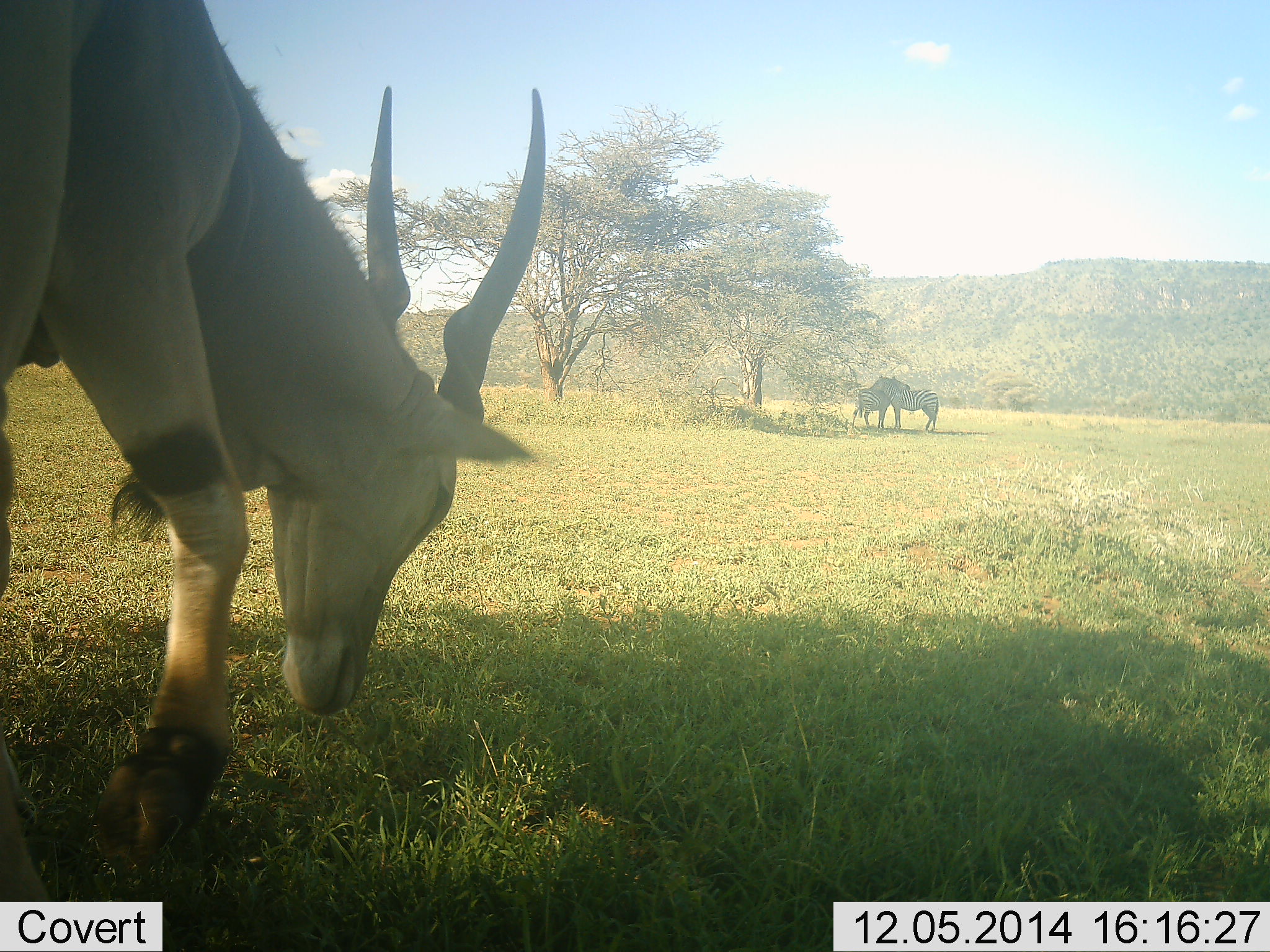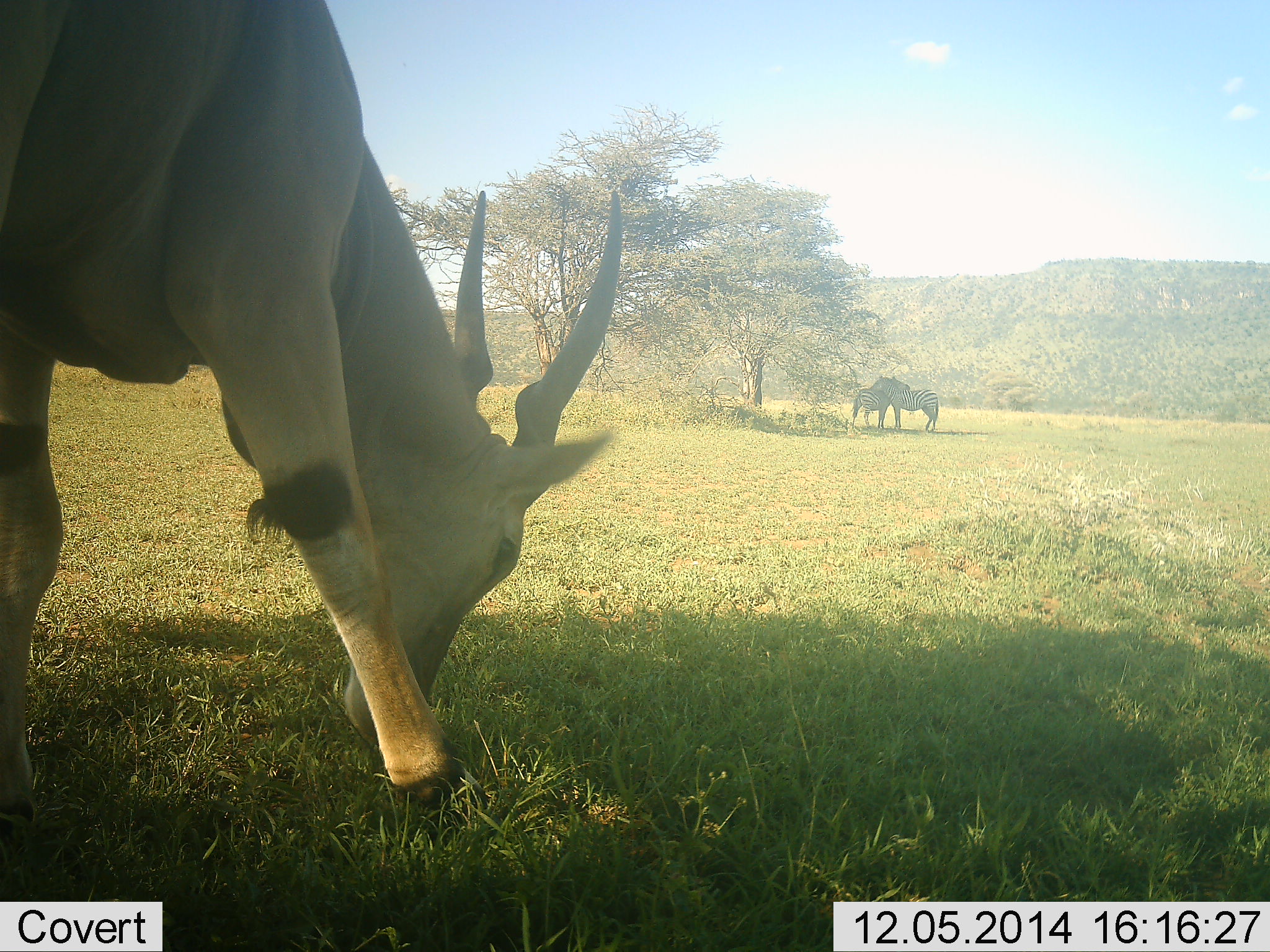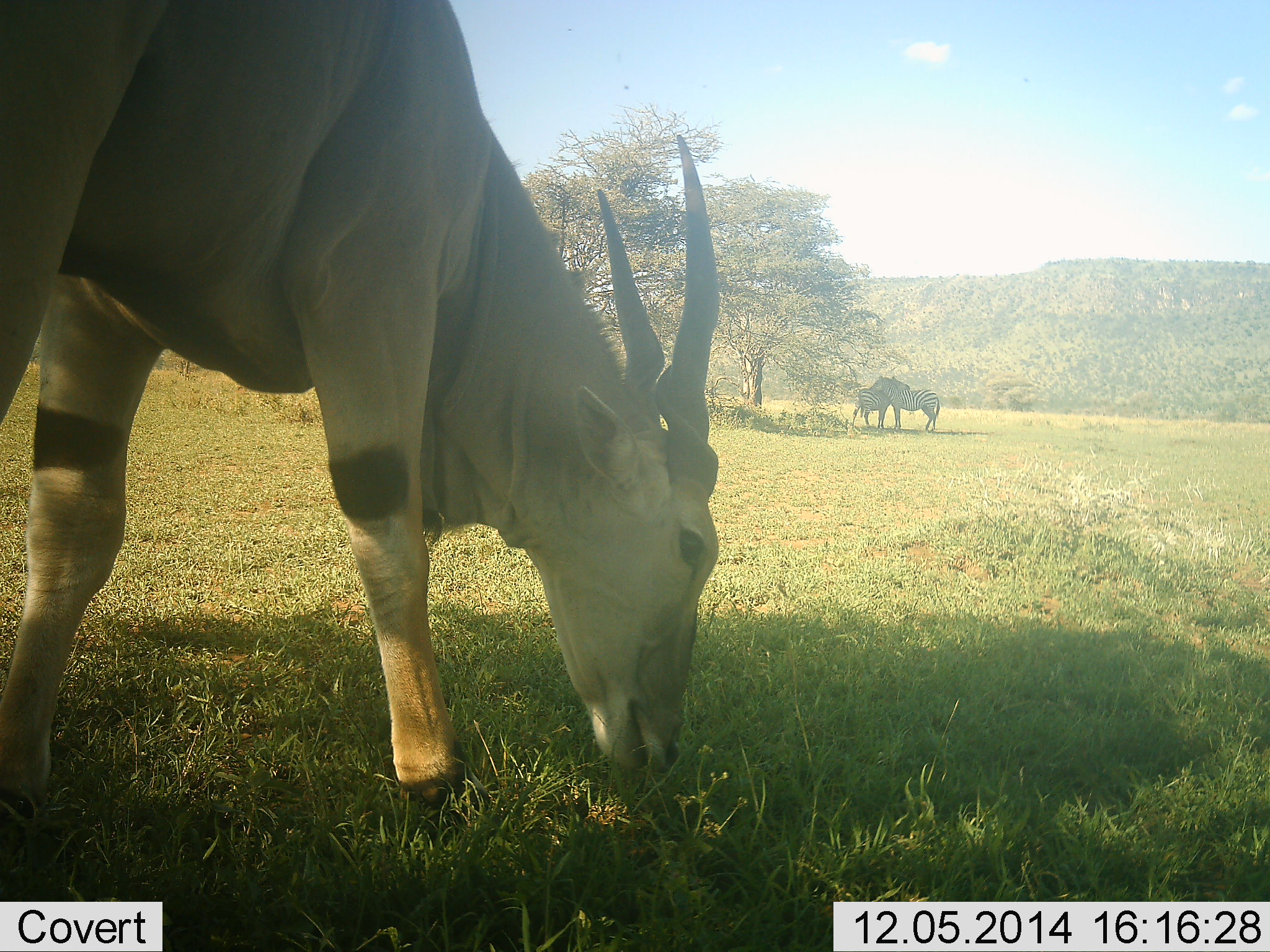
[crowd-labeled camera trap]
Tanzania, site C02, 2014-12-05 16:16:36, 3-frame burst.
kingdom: Animalia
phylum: Chordata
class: Mammalia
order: Artiodactyla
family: Bovidae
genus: Tragelaphus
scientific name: Tragelaphus oryx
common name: eland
Eland (Tragelaphus oryx), count 1. Behavior (volunteer vote fractions): standing 25%, resting 0%, moving 17%, interacting 0%. Young present (vote fraction): 0%. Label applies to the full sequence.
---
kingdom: Animalia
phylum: Chordata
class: Mammalia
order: Perissodactyla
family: Equidae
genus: Equus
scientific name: Equus quagga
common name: plains zebra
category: zebra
Zebra (plains zebra) (Equus quagga), count 2. Behavior (volunteer vote fractions): standing 75%, resting 0%, moving 0%, interacting 33%. Young present (vote fraction): 0%. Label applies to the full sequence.